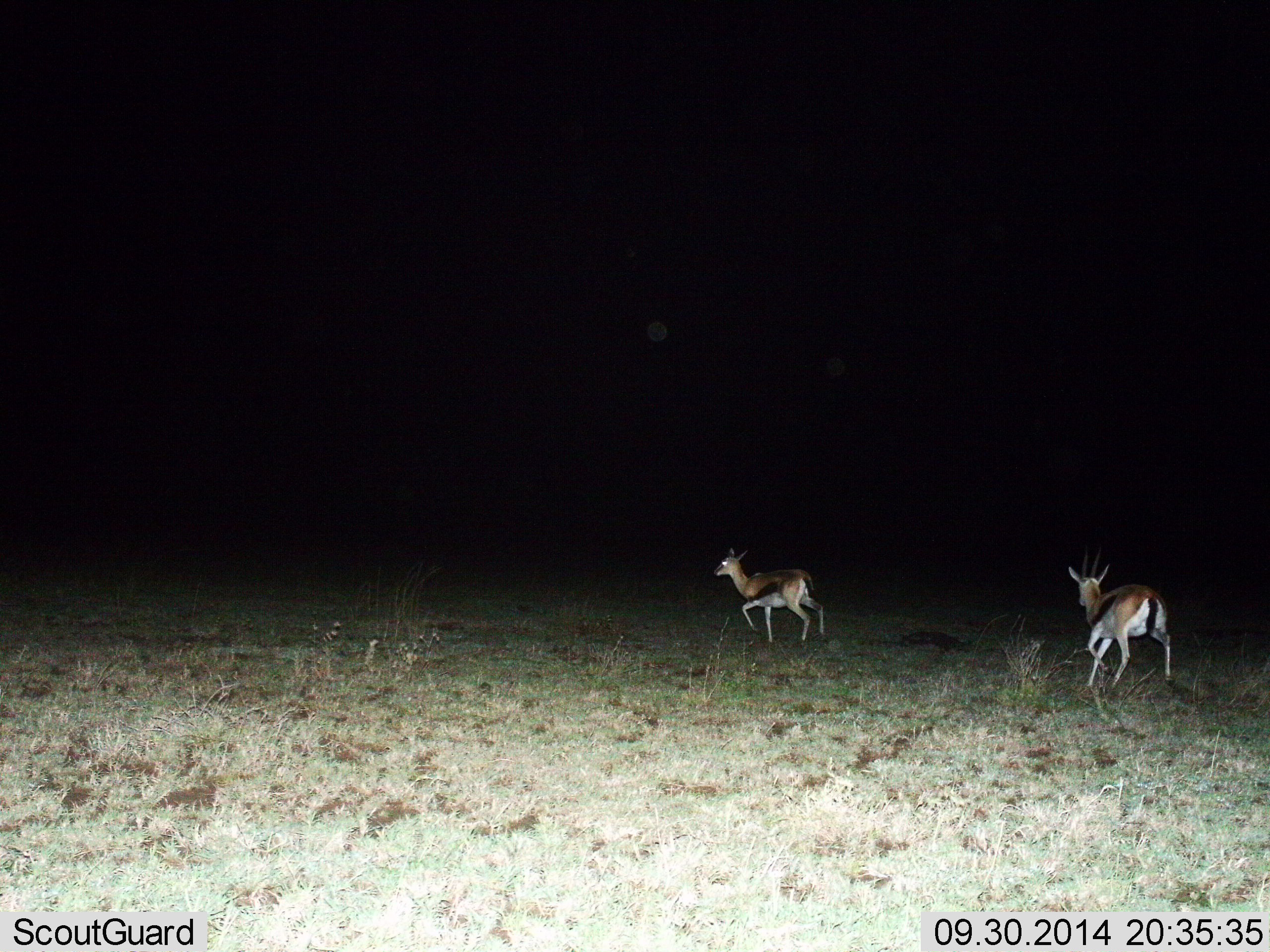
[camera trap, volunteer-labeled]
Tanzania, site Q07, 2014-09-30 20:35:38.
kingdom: Animalia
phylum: Chordata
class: Mammalia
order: Artiodactyla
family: Bovidae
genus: Eudorcas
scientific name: Eudorcas thomsonii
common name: thomson's gazelle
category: gazellethomsons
Gazellethomsons (thomson's gazelle) (Eudorcas thomsonii), count 2. Behavior (volunteer vote fractions): standing 10%, resting 0%, moving 90%, interacting 0%. Young present (vote fraction): 0%. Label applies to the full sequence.